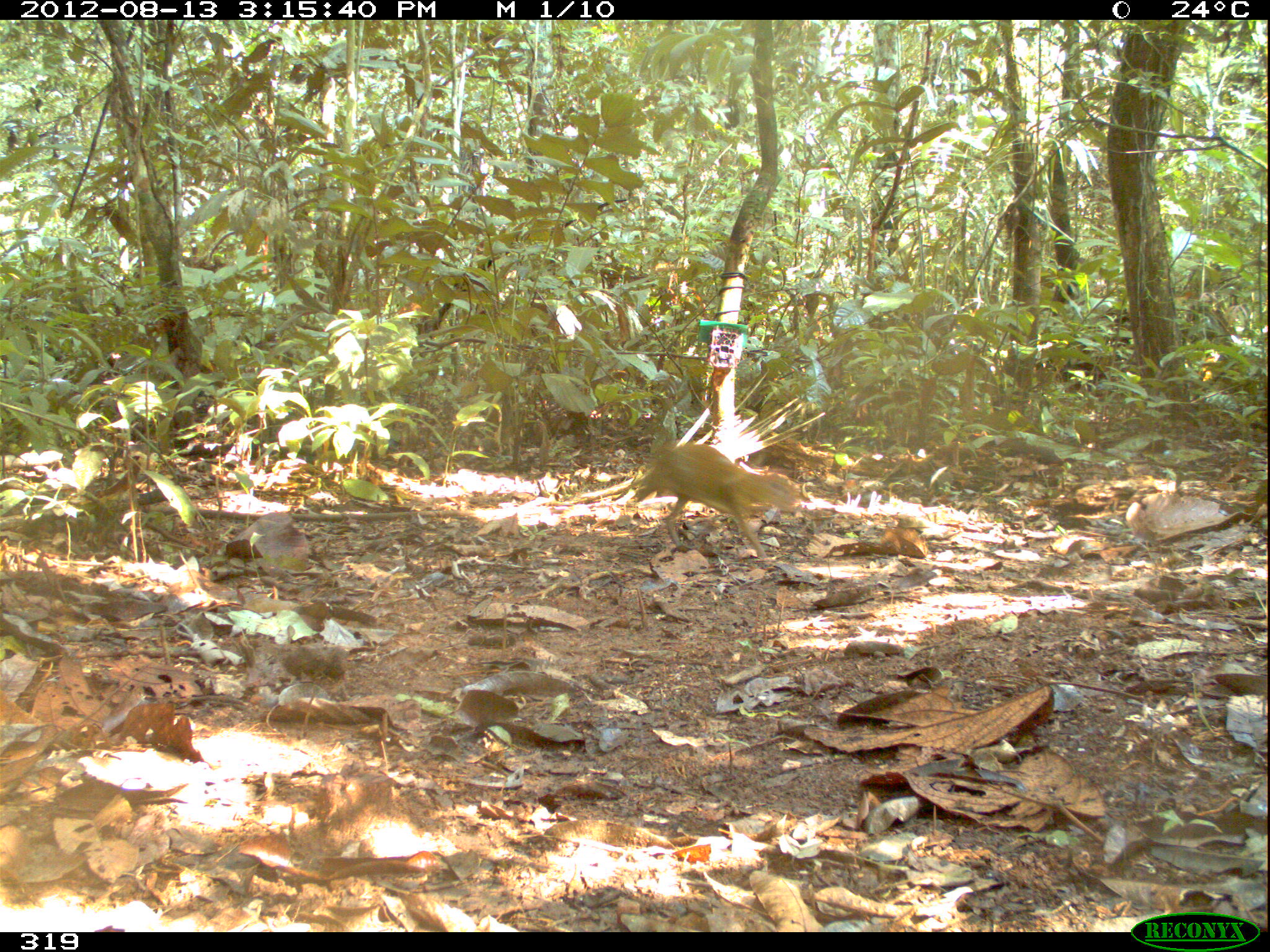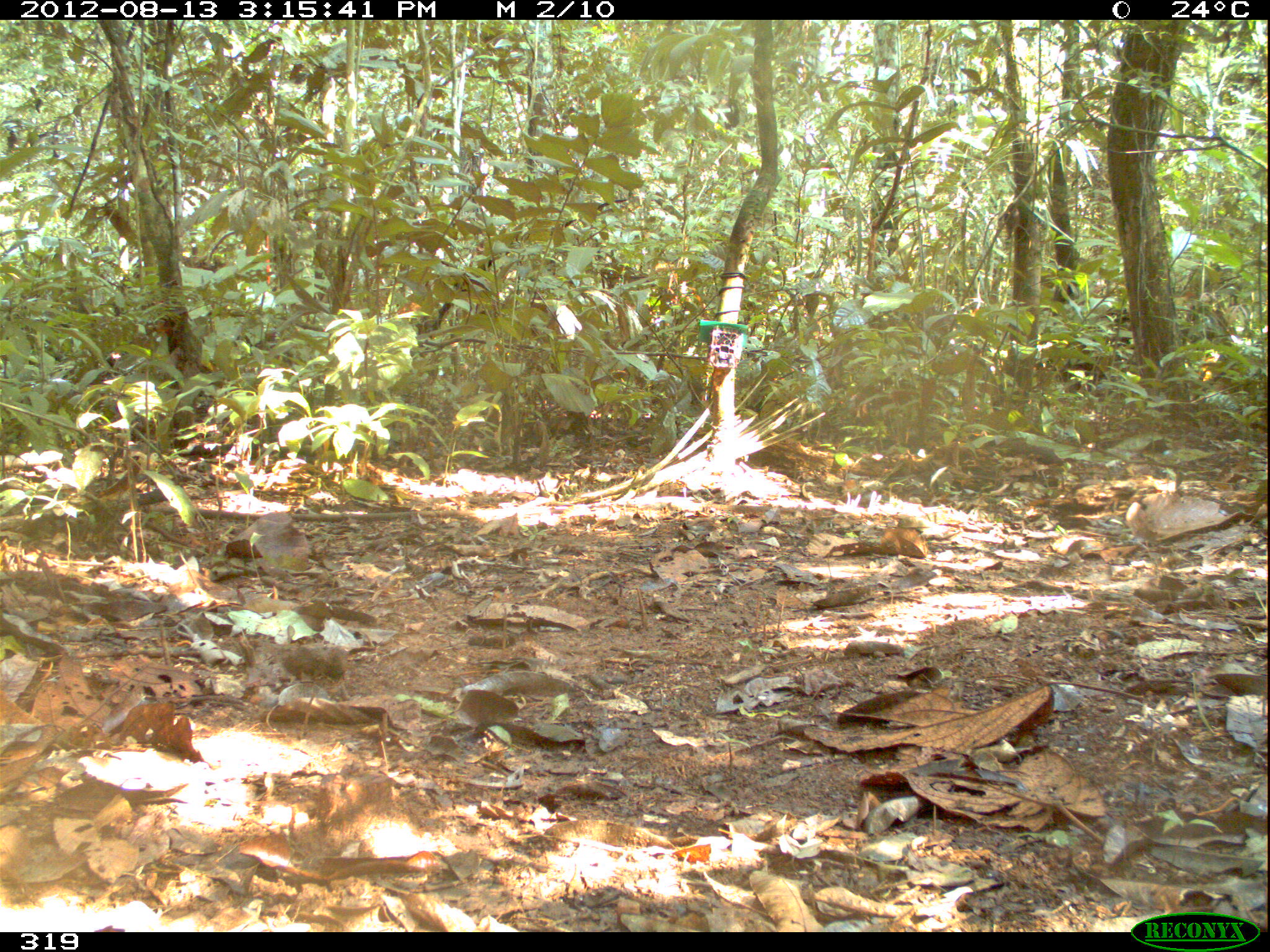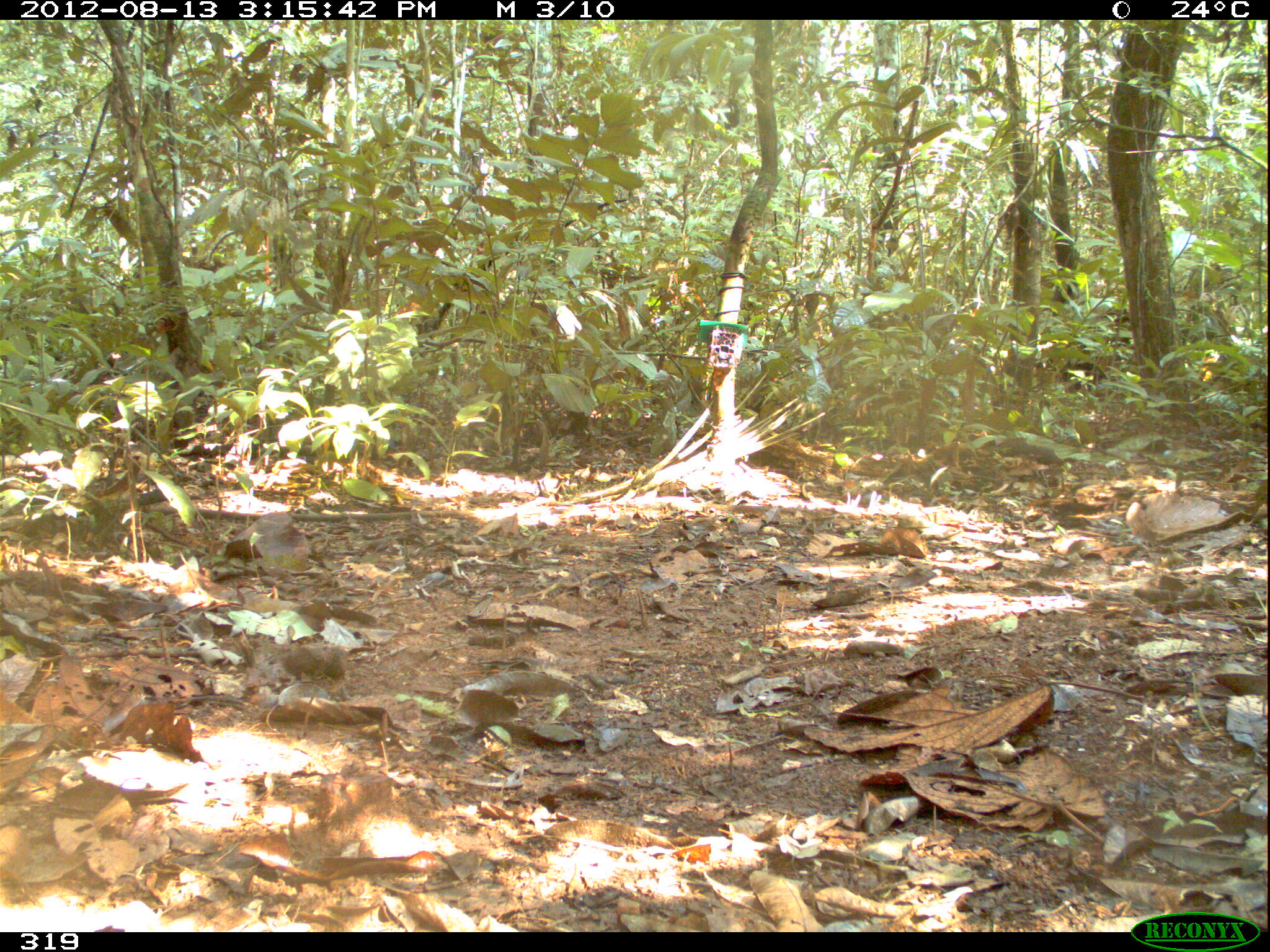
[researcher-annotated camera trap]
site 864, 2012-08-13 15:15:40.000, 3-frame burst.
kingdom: Animalia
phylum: Chordata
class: Mammalia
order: Rodentia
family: Dasyproctidae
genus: Dasyprocta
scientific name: Dasyprocta punctata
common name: central american agouti